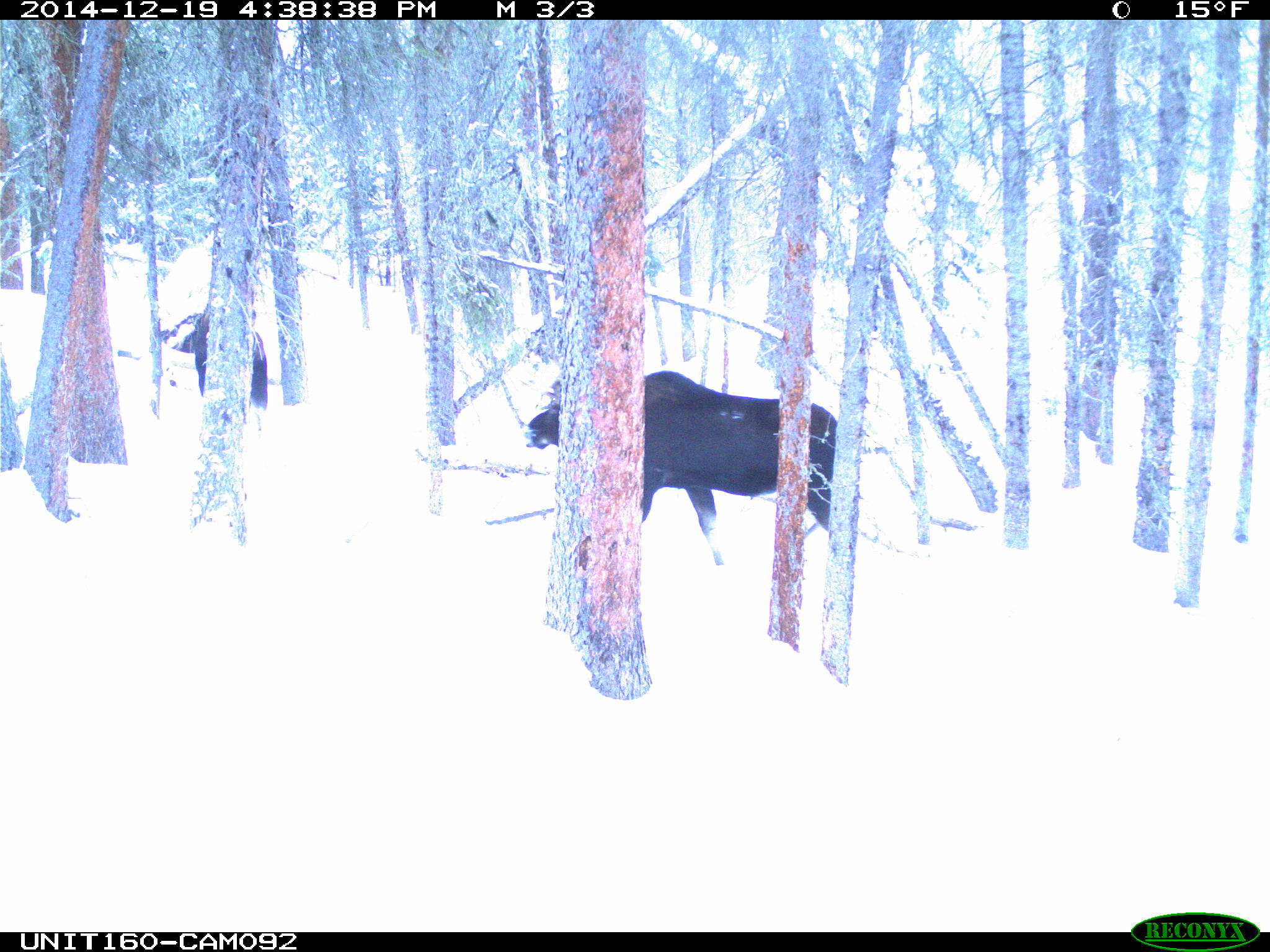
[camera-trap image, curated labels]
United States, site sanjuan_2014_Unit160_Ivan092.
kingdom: Animalia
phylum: Chordata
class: Mammalia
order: Artiodactyla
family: Cervidae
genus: Alces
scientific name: Alces alces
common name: moose